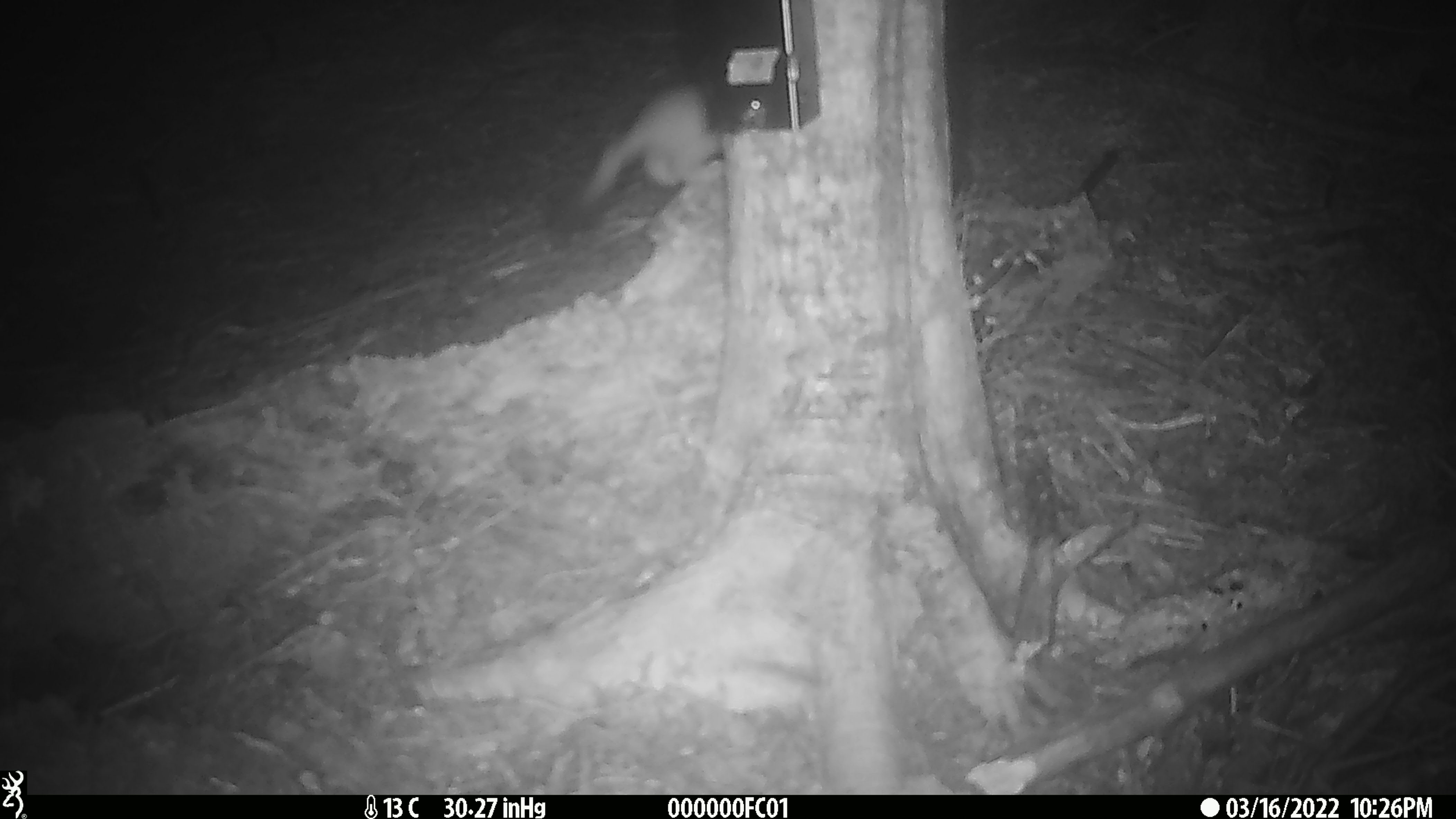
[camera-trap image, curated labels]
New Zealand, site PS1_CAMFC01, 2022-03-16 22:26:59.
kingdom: Animalia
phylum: Chordata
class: Mammalia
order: Carnivora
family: Mustelidae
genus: Mustela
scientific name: Mustela erminea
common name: stoat